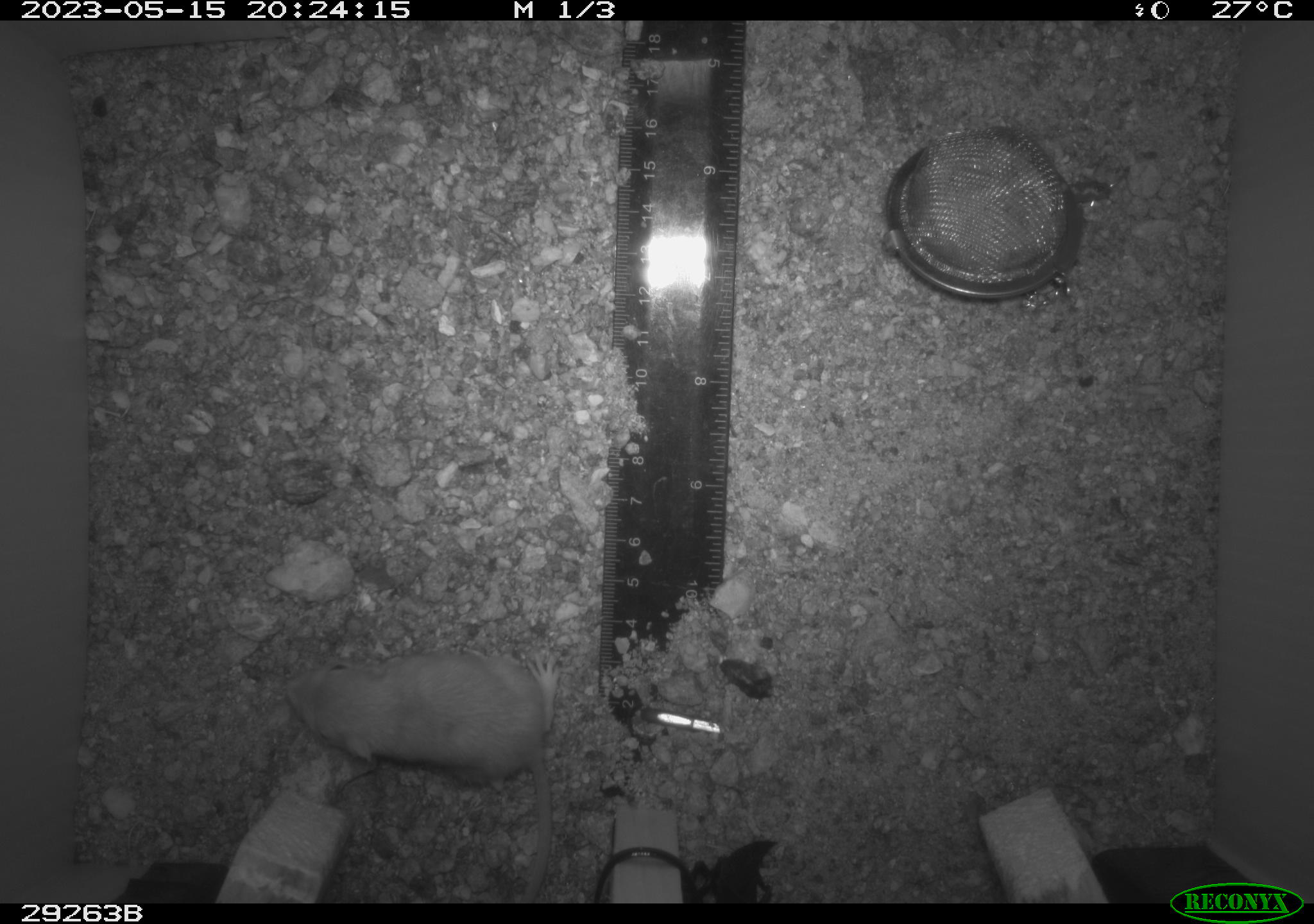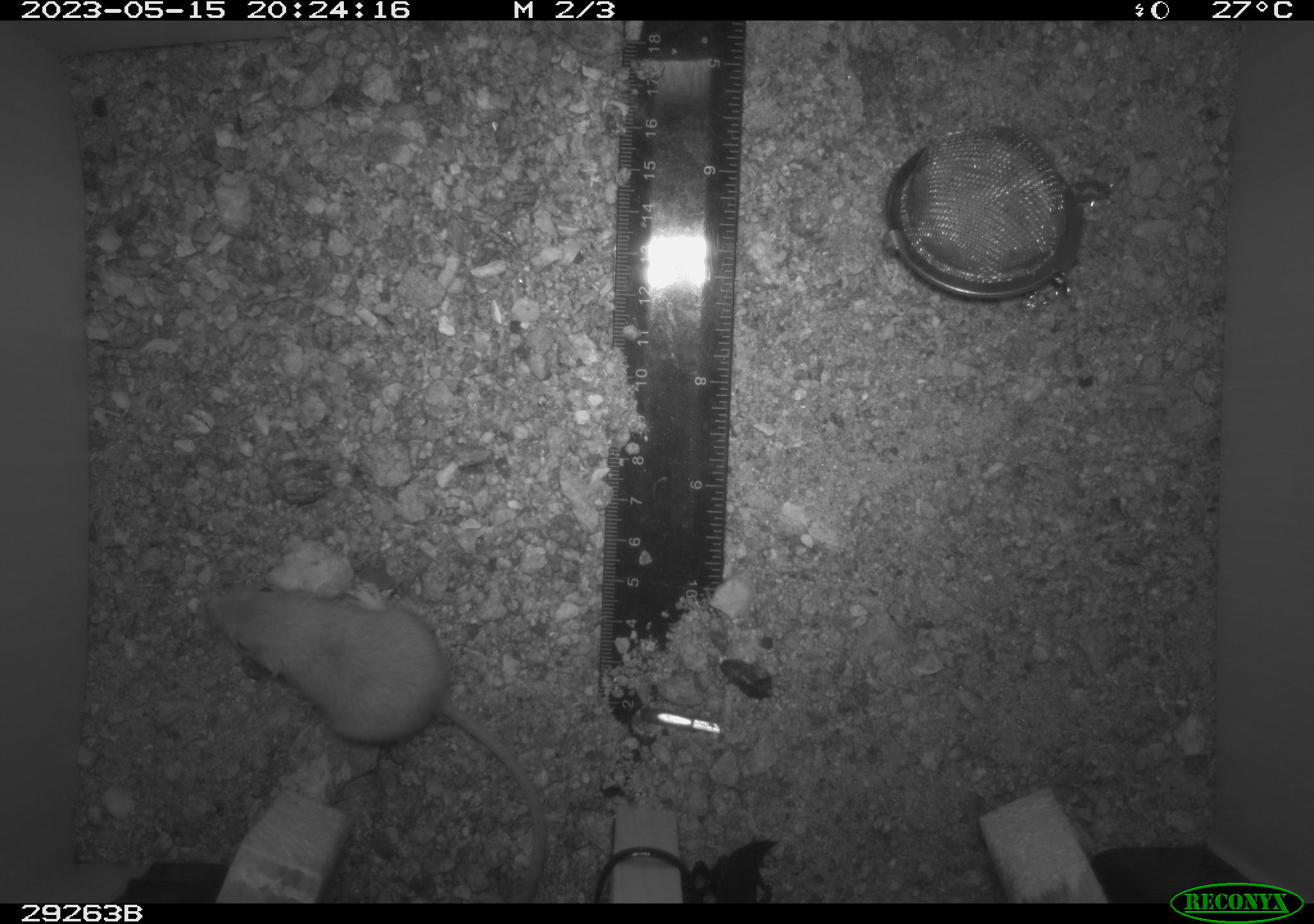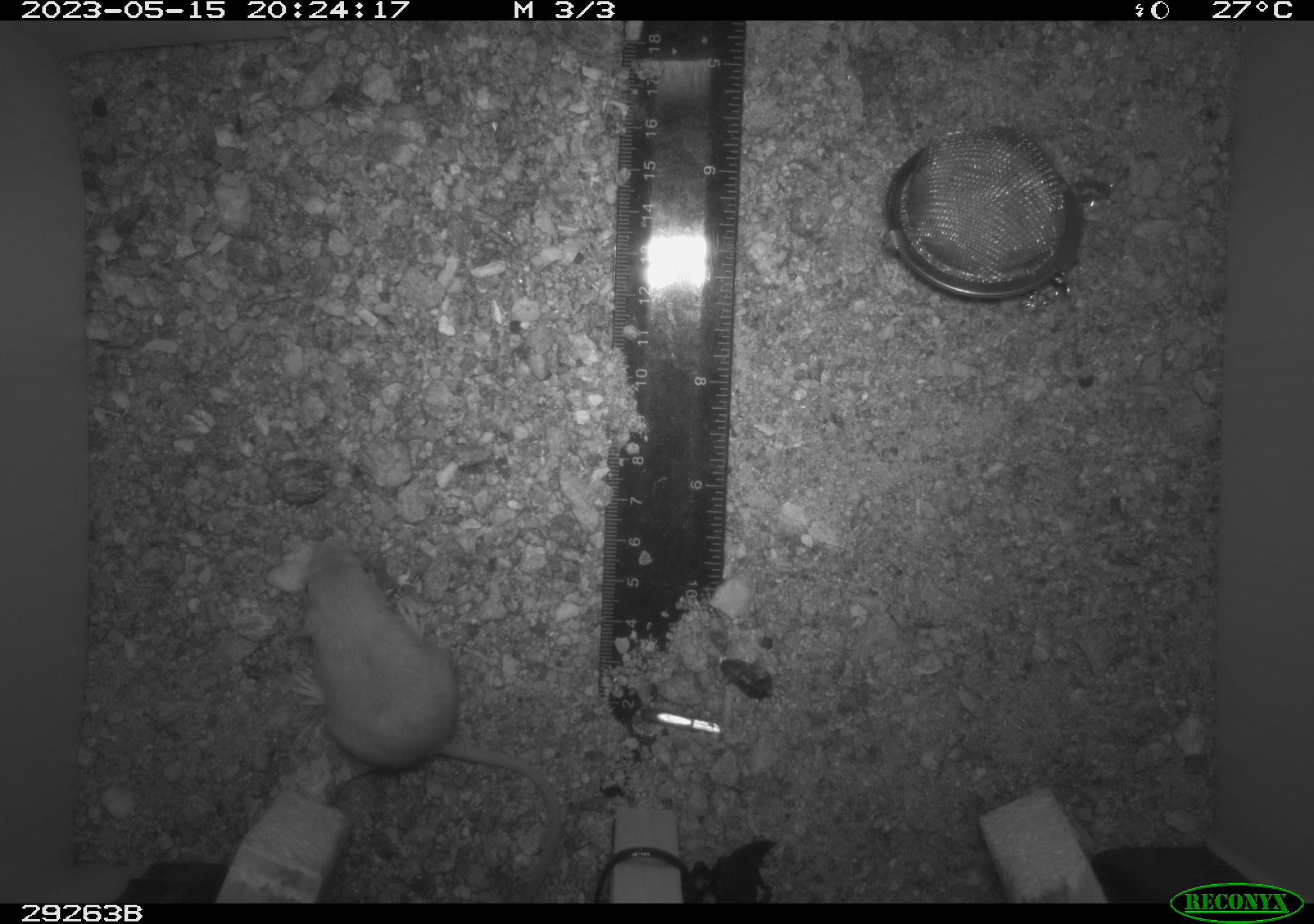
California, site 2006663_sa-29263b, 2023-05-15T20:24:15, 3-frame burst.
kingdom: Animalia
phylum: Chordata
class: Mammalia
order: Rodentia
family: Heteromyidae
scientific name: Heteromyidae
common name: kangaroo rats and pocket mice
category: heteromyidae family